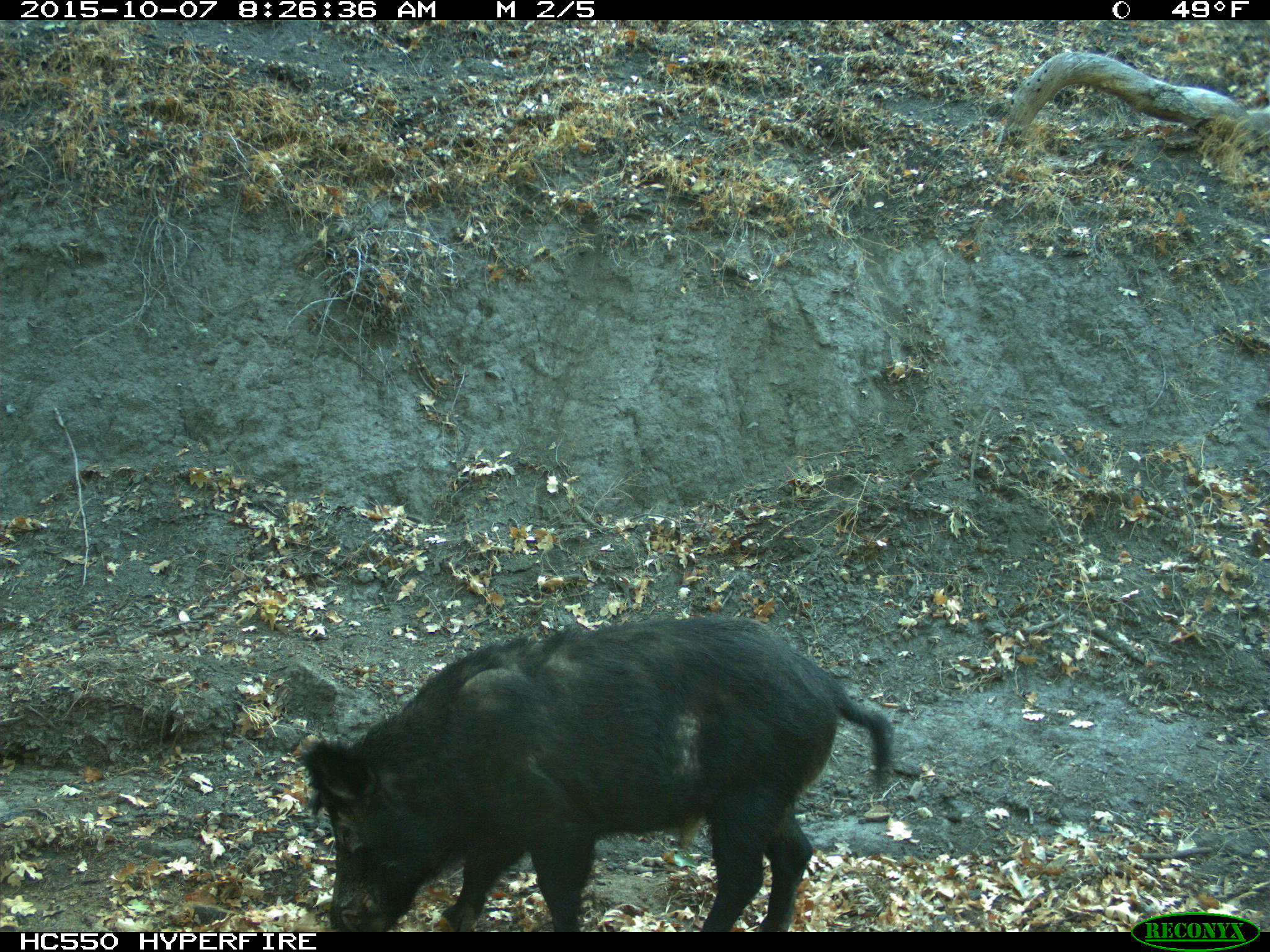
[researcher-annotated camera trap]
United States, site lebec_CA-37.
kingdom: Animalia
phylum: Chordata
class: Mammalia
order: Artiodactyla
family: Suidae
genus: Sus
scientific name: Sus scrofa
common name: wild boar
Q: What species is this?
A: Sus scrofa (wild boar).